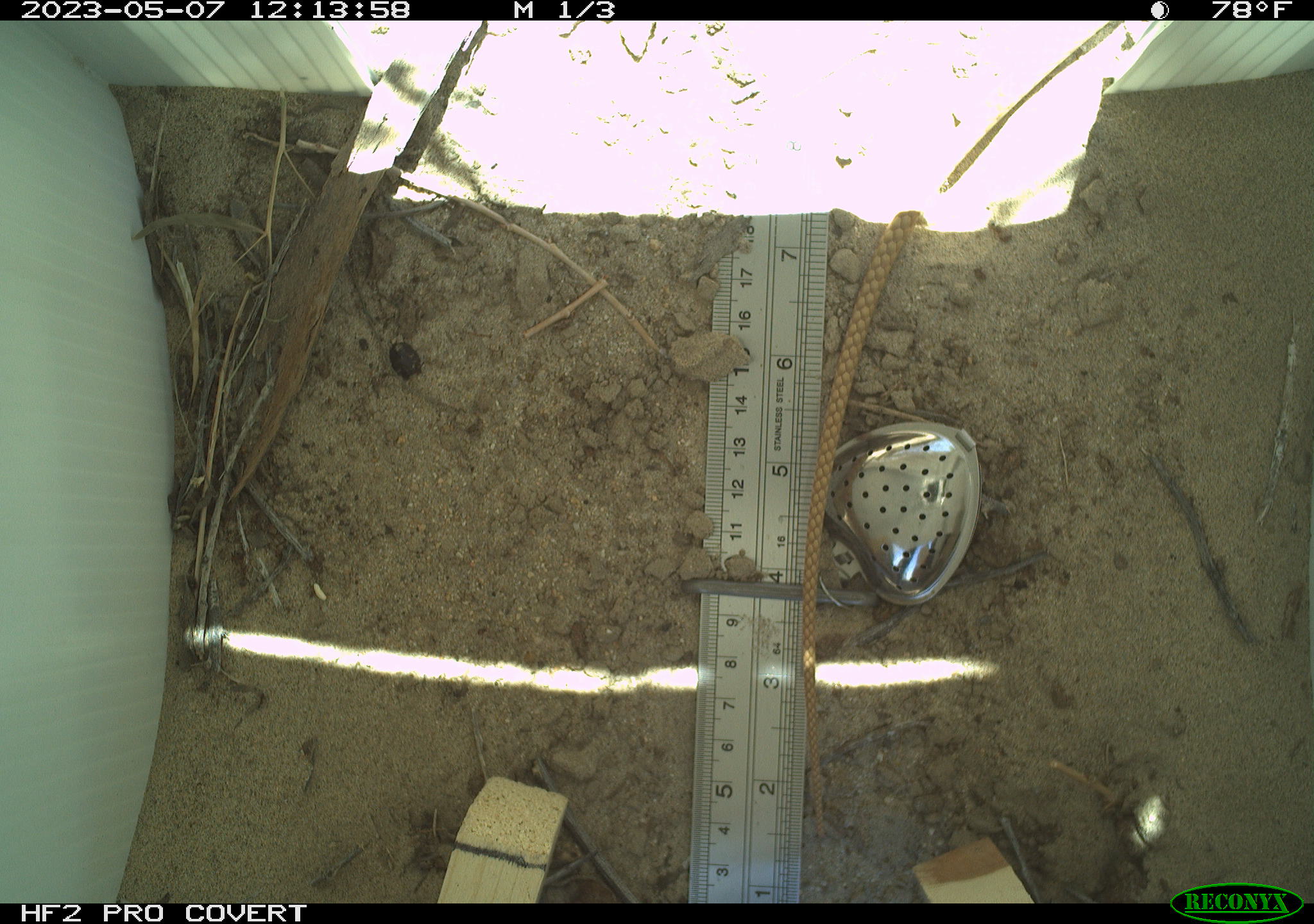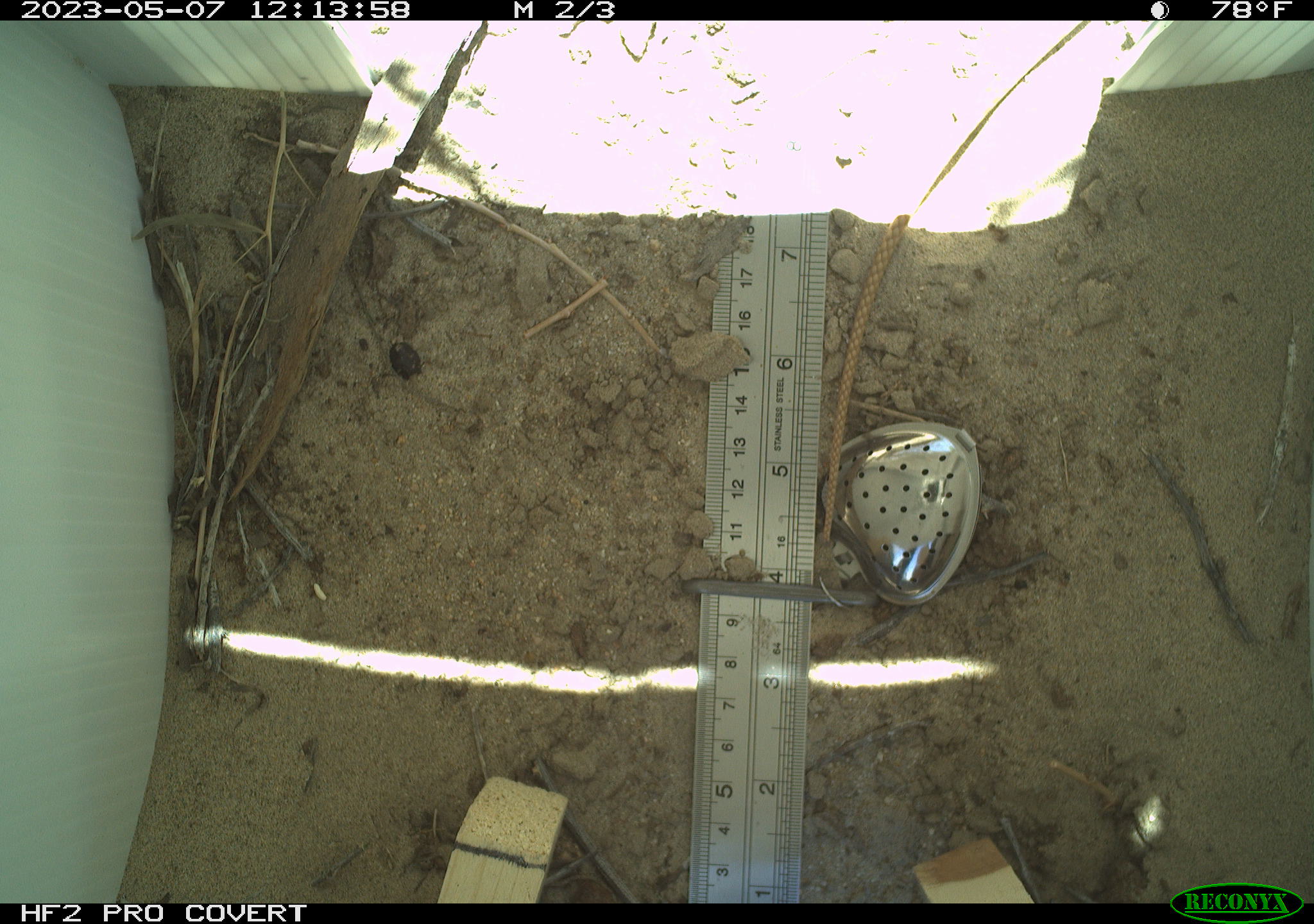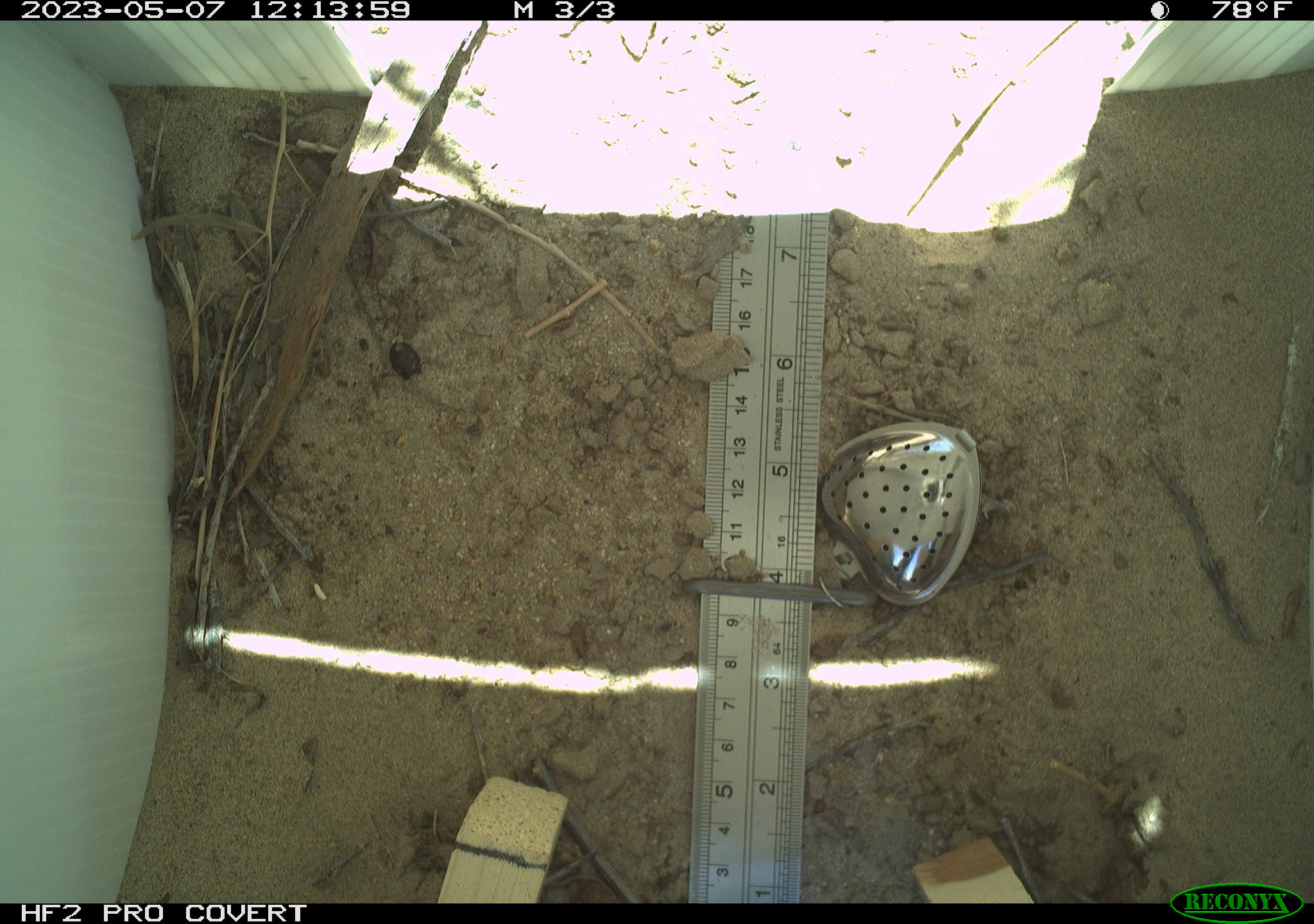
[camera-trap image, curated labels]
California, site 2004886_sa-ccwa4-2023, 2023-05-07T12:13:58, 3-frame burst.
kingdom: Animalia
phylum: Chordata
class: Reptilia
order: Squamata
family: Colubridae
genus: Masticophis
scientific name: Masticophis flagellum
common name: coachwhip